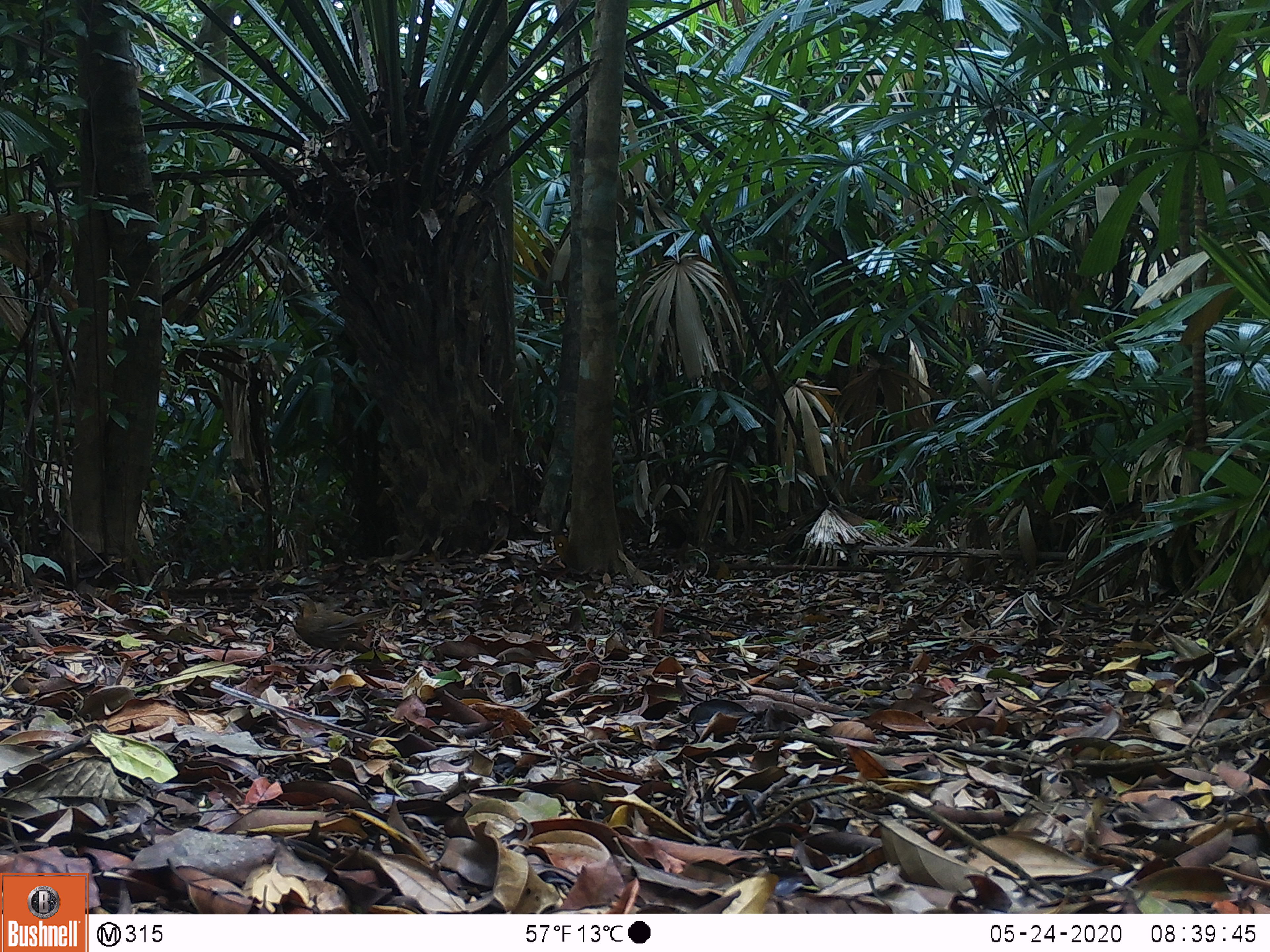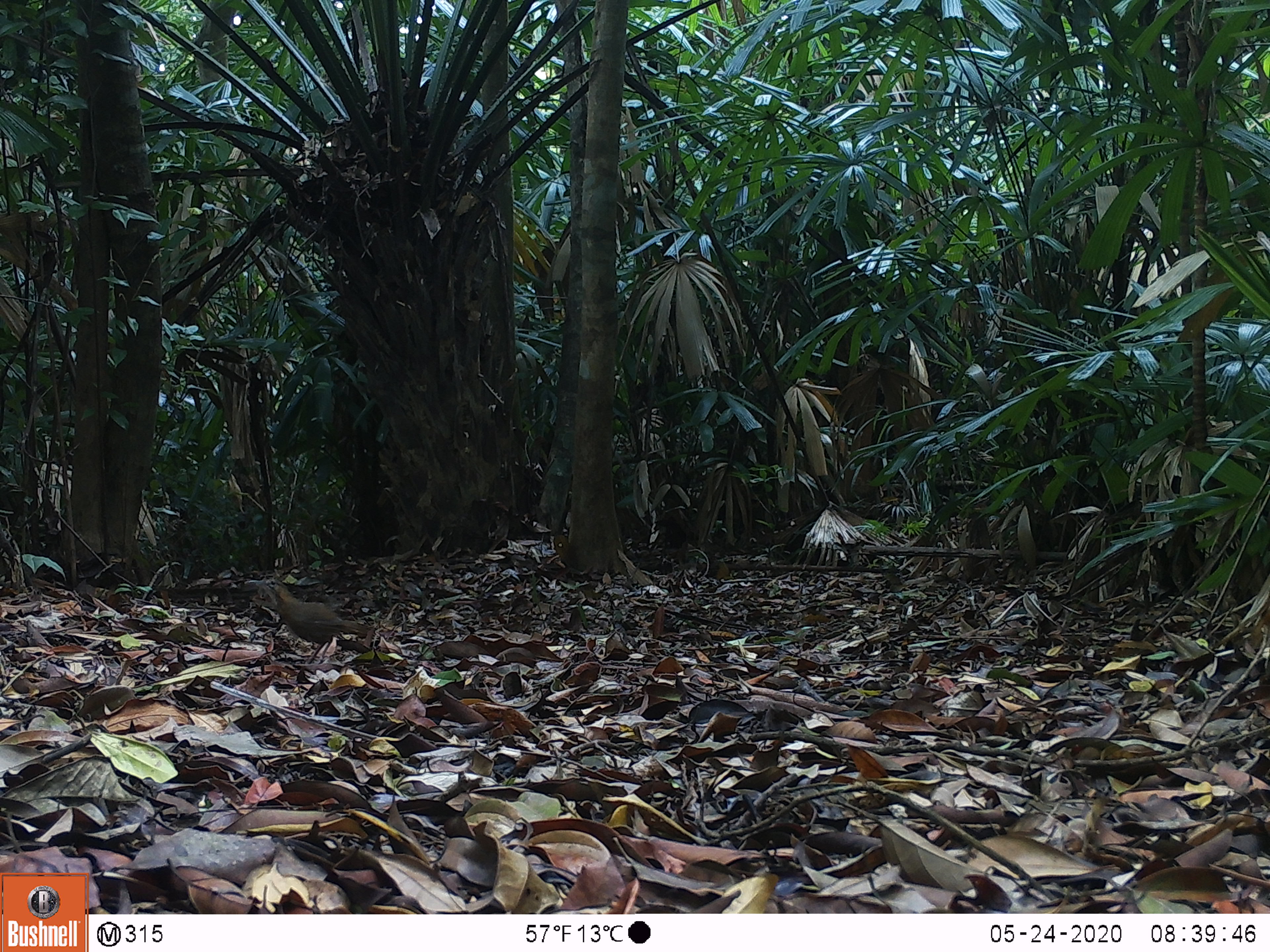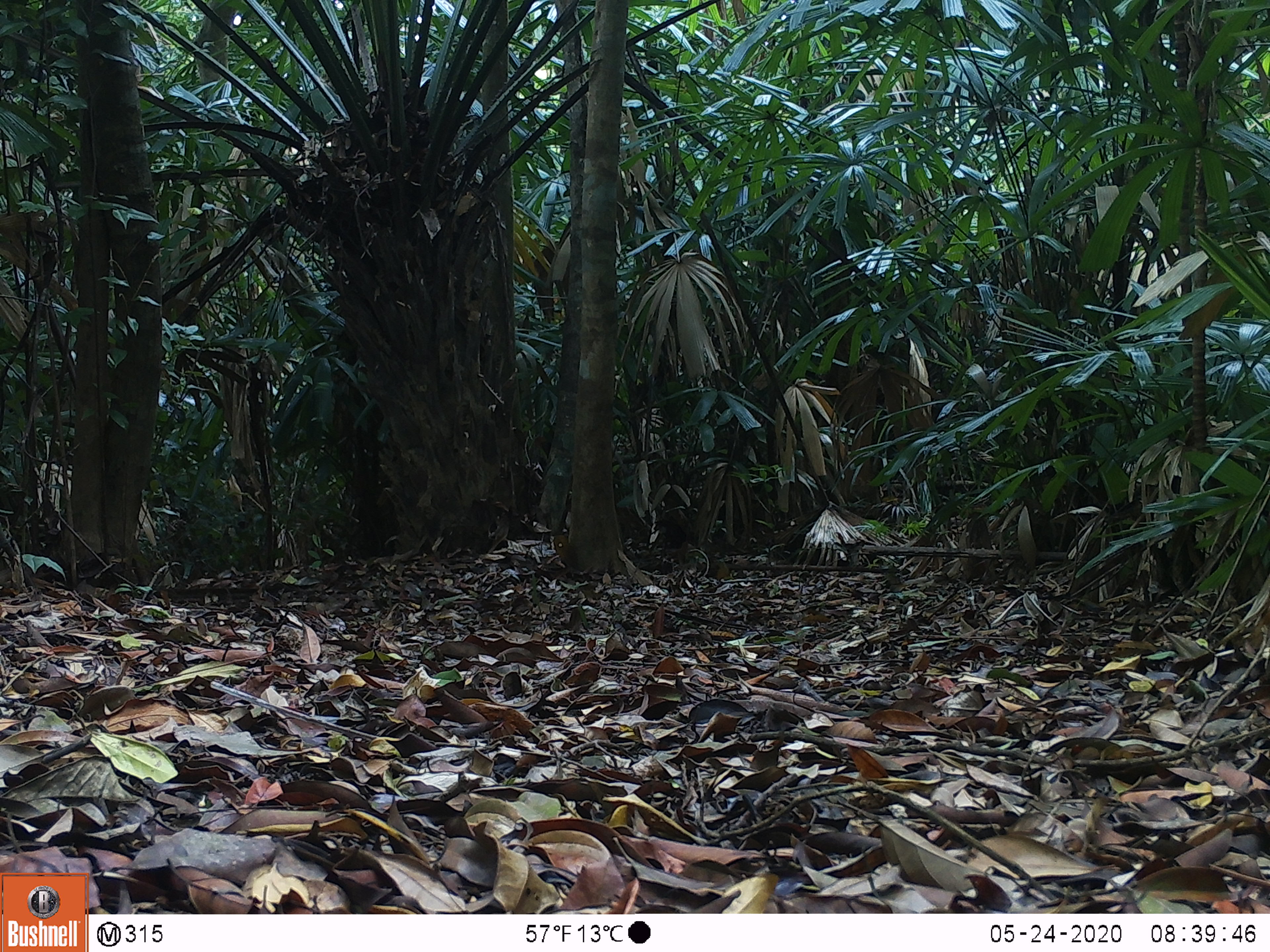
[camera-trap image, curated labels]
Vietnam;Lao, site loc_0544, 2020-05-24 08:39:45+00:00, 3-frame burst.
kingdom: Animalia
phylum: Chordata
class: Aves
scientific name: Aves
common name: bird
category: unidentified bird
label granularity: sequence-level